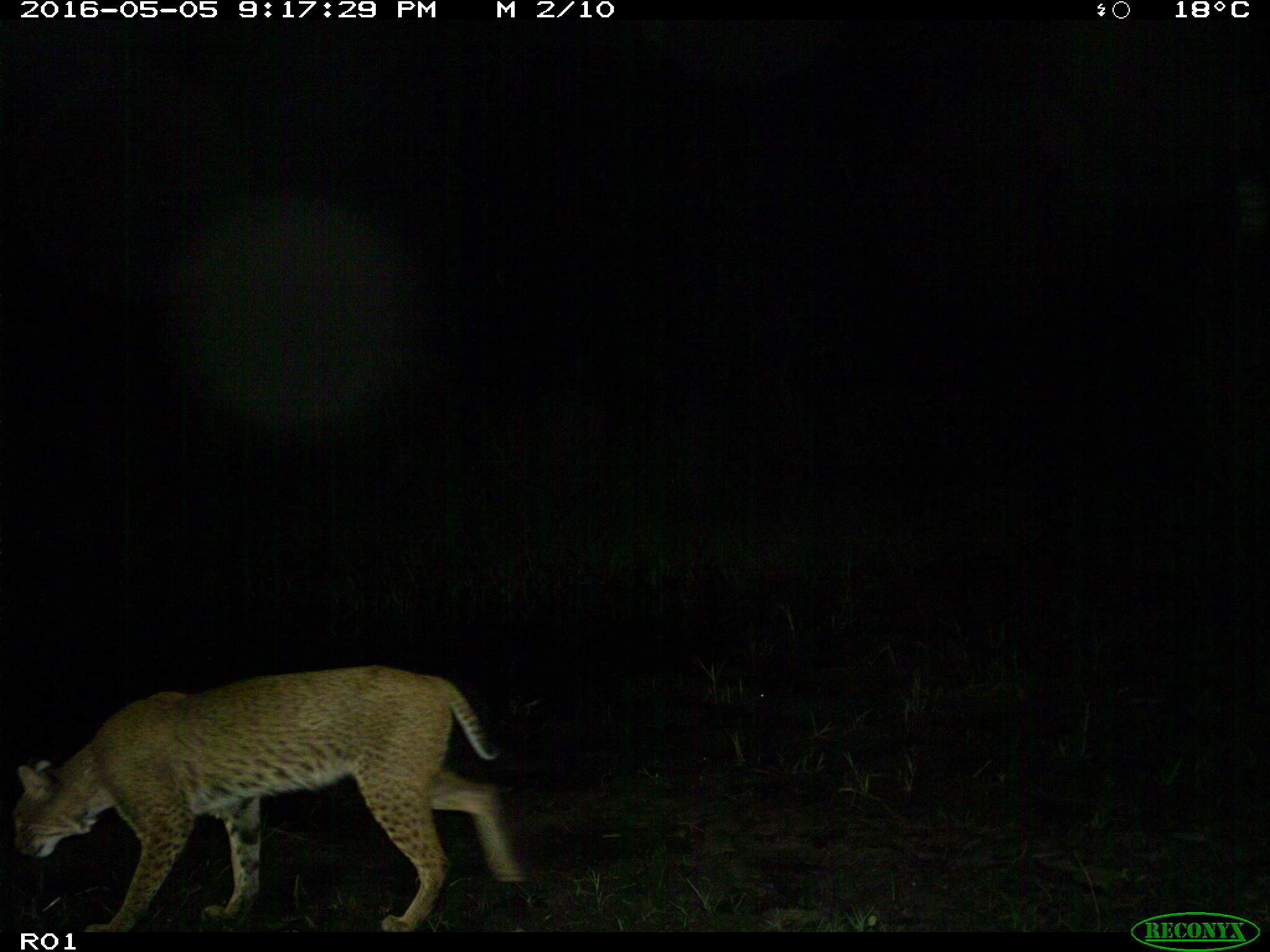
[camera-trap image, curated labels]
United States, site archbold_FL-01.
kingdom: Animalia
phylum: Chordata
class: Mammalia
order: Carnivora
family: Felidae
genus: Lynx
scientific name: Lynx rufus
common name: bobcat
Lynx rufus (bobcat).